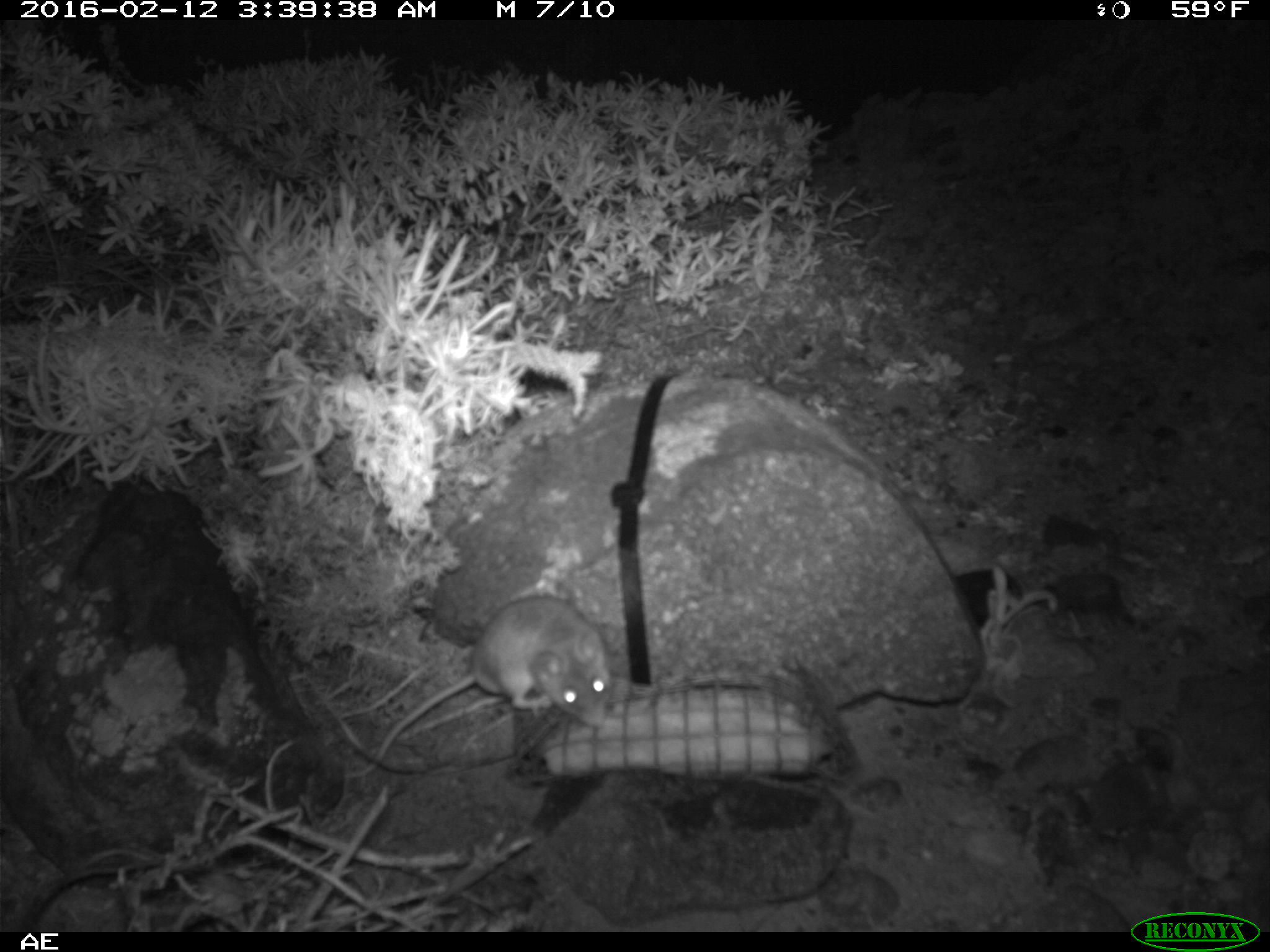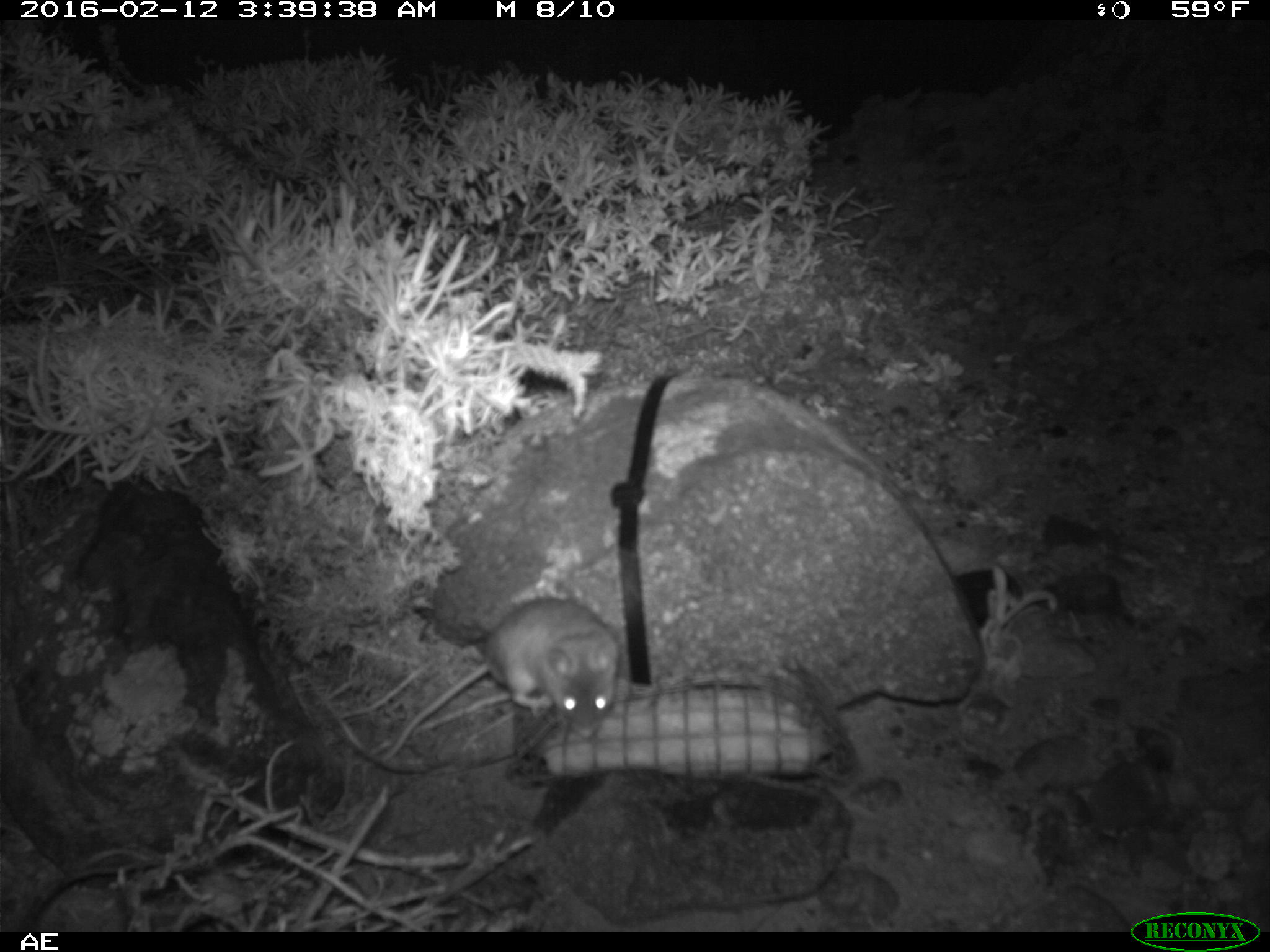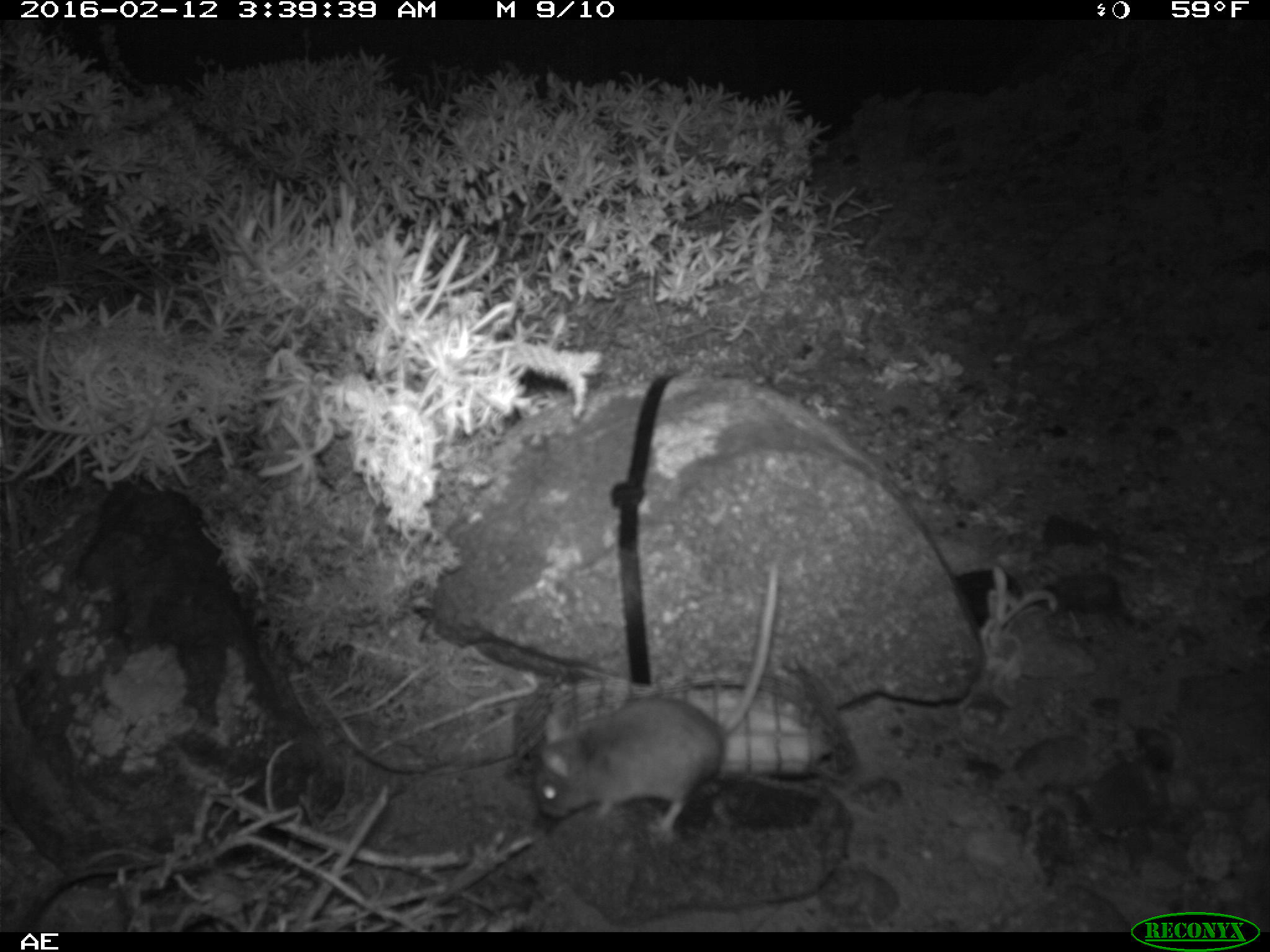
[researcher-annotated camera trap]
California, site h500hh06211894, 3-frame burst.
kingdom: Animalia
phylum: Chordata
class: Mammalia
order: Rodentia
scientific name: Rodentia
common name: rodent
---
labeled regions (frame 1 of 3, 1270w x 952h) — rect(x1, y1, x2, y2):
rodent: rect(344, 594, 611, 778)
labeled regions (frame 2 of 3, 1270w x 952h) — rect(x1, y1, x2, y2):
rodent: rect(378, 598, 621, 767)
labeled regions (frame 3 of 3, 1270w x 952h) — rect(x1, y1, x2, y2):
rodent: rect(535, 563, 778, 835)